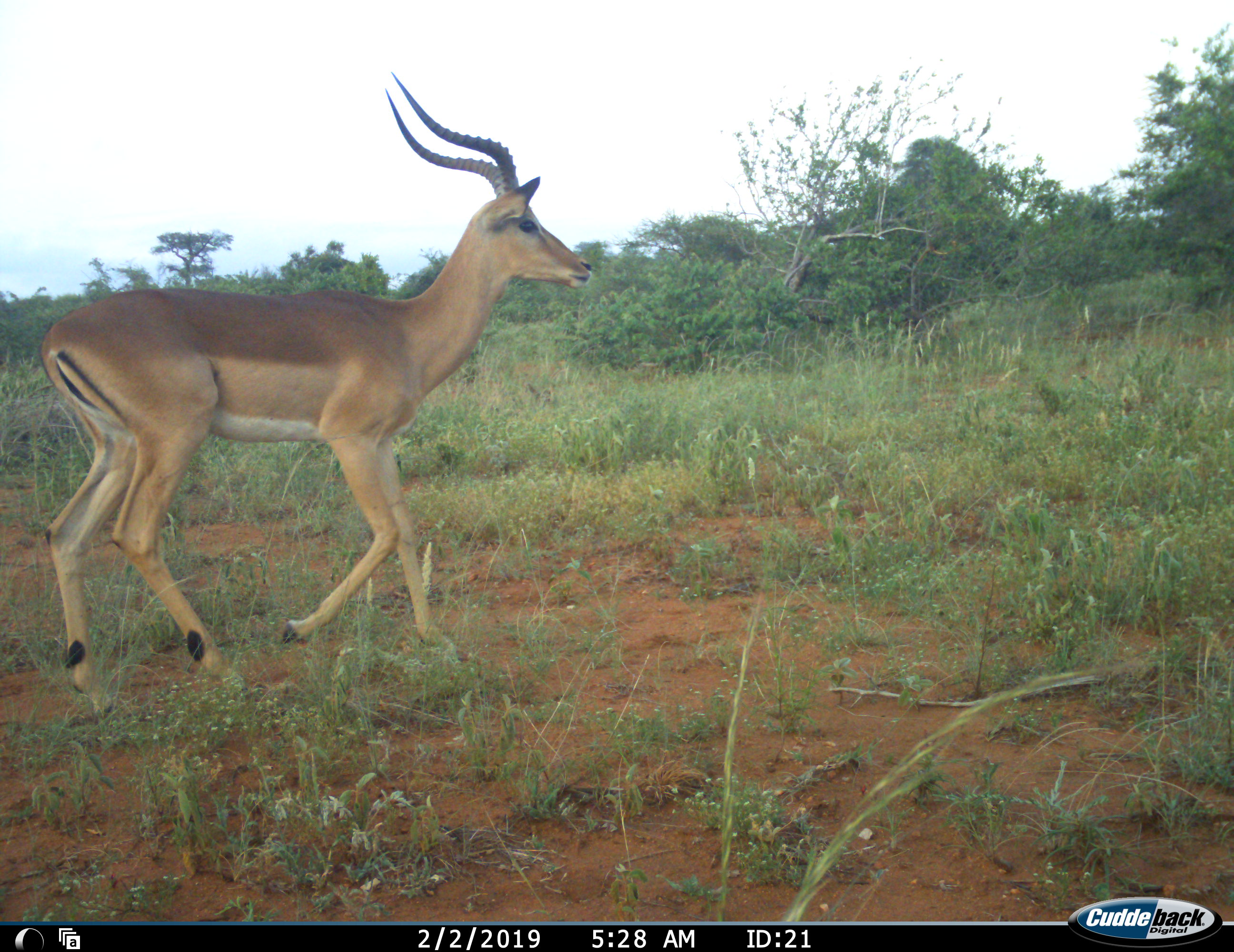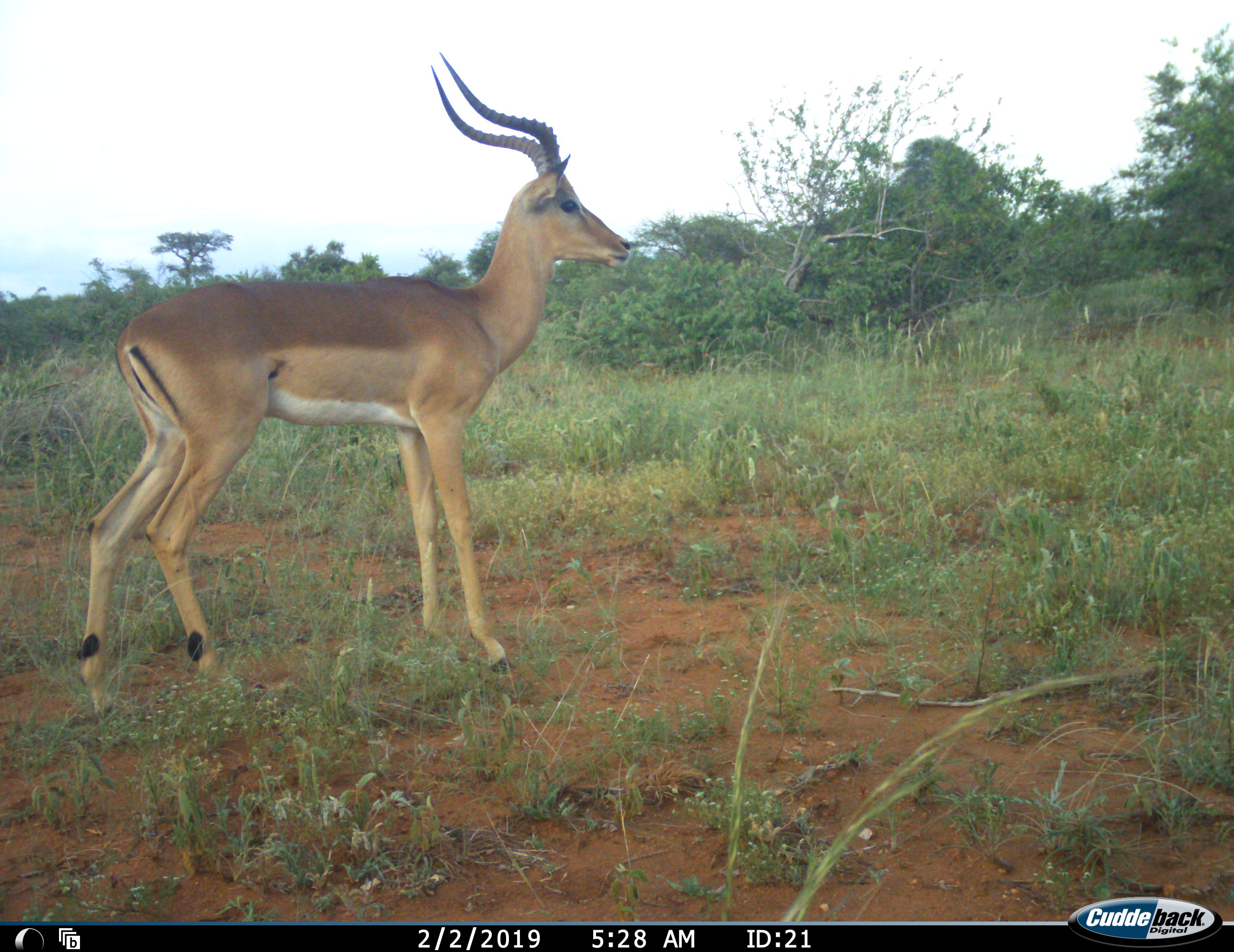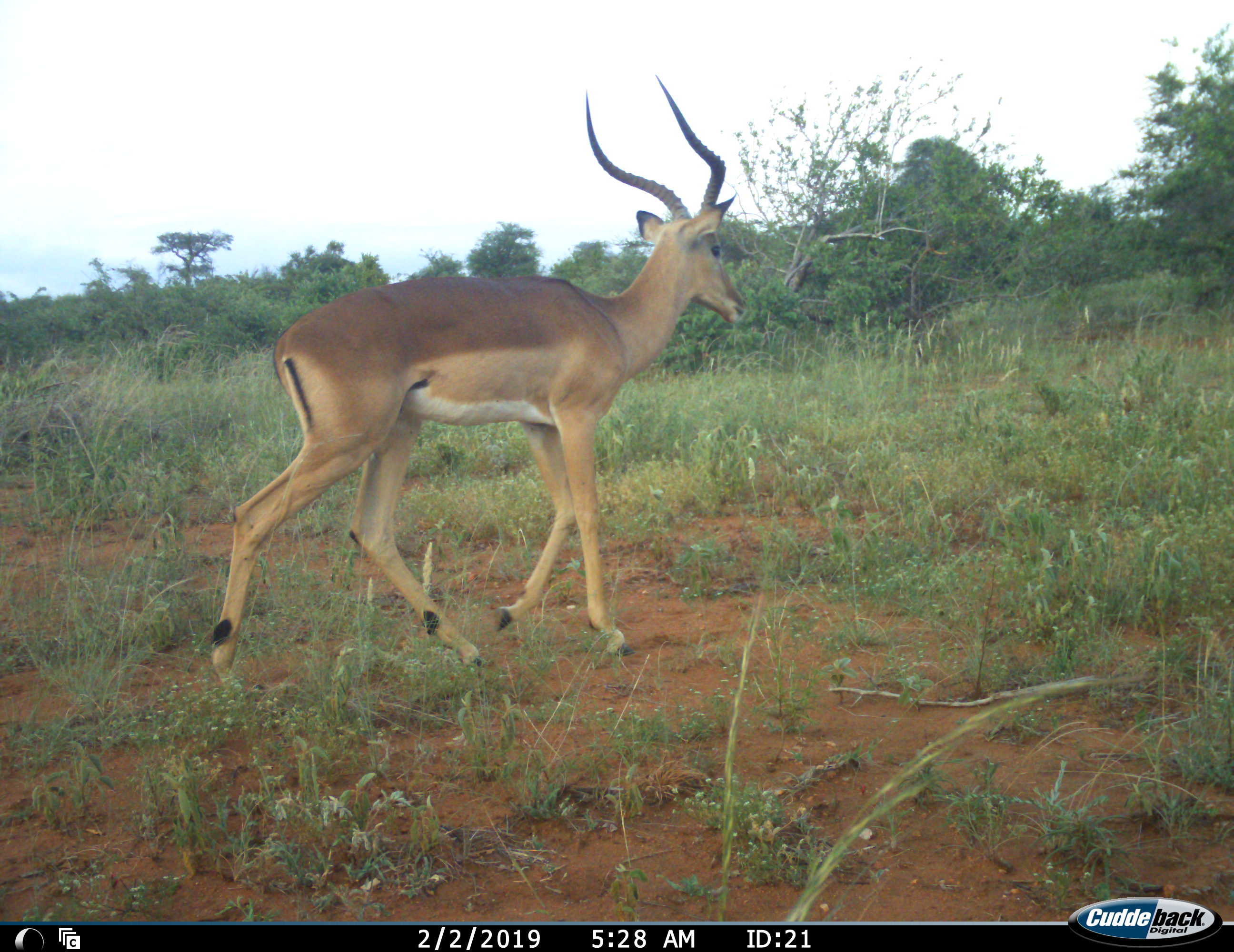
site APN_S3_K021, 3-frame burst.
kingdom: Animalia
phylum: Chordata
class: Mammalia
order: Artiodactyla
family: Bovidae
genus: Aepyceros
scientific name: Aepyceros melampus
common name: impala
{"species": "impala (Aepyceros melampus)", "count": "1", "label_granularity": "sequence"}